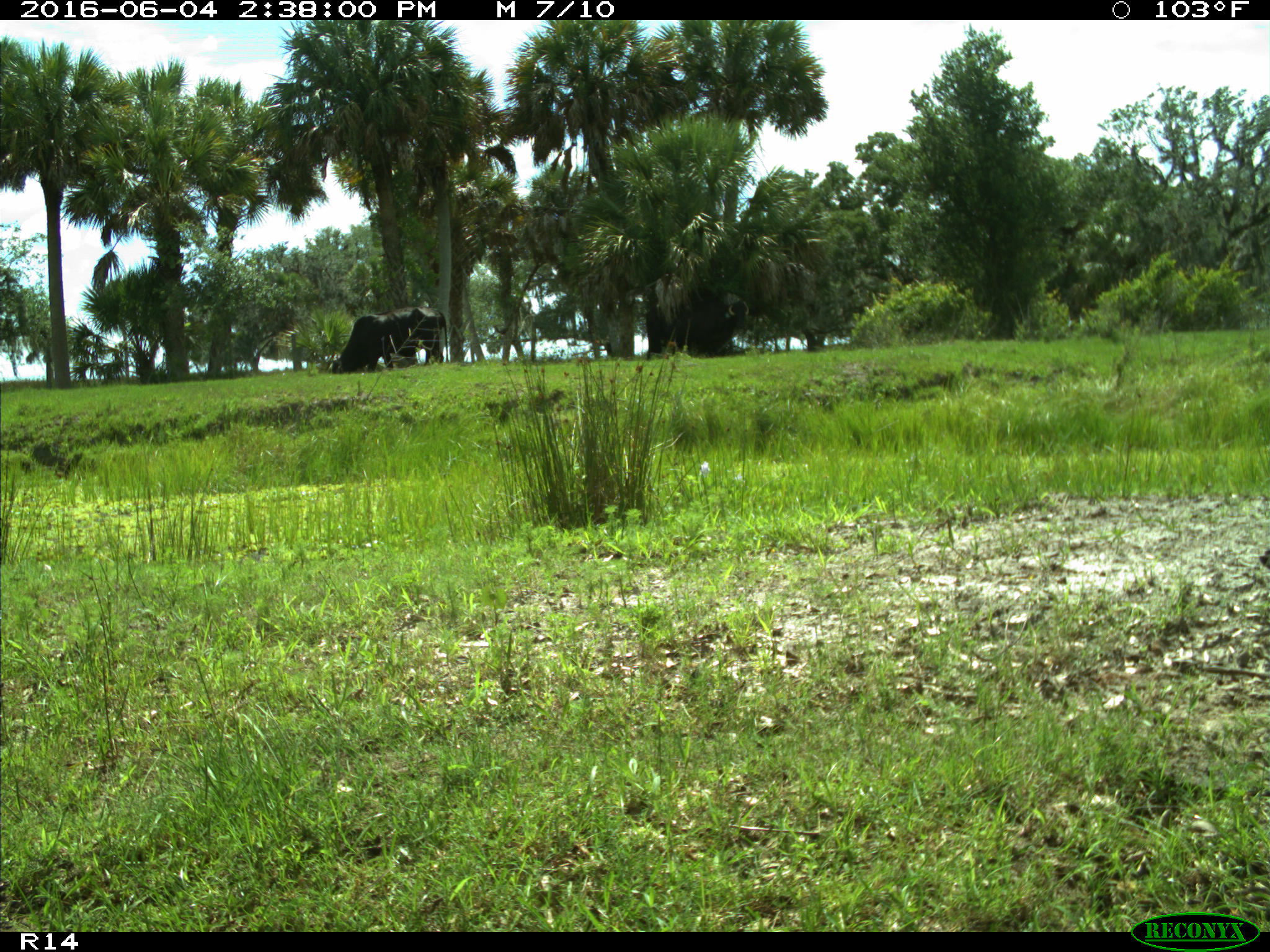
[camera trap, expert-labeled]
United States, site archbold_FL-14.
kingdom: Animalia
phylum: Chordata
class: Mammalia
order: Artiodactyla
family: Bovidae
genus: Bos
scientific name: Bos taurus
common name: domestic cow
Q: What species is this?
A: Bos taurus (domestic cow).